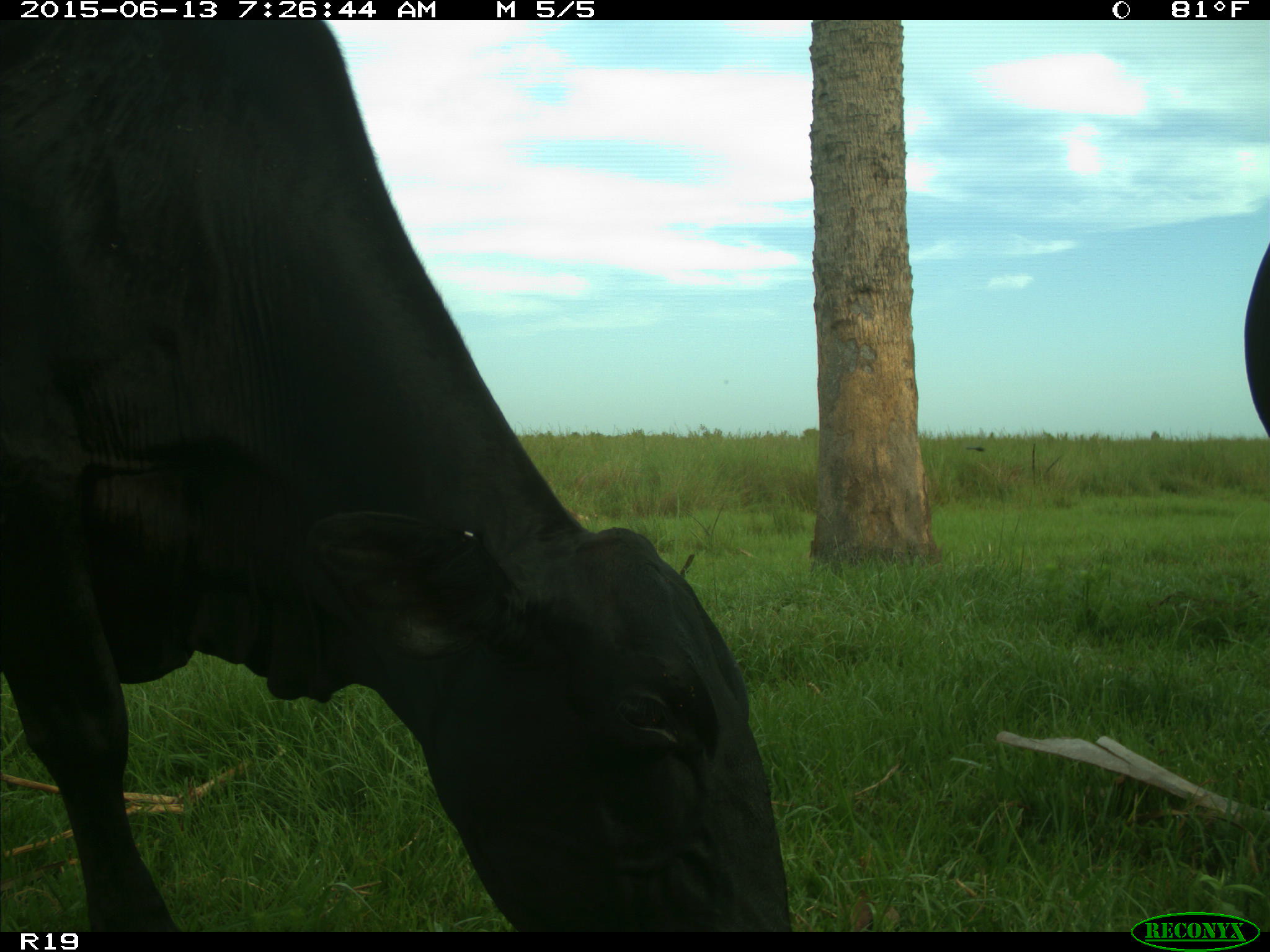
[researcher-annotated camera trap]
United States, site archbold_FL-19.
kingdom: Animalia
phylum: Chordata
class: Mammalia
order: Artiodactyla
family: Bovidae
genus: Bos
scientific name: Bos taurus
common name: domestic cow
Bos taurus (domestic cow).